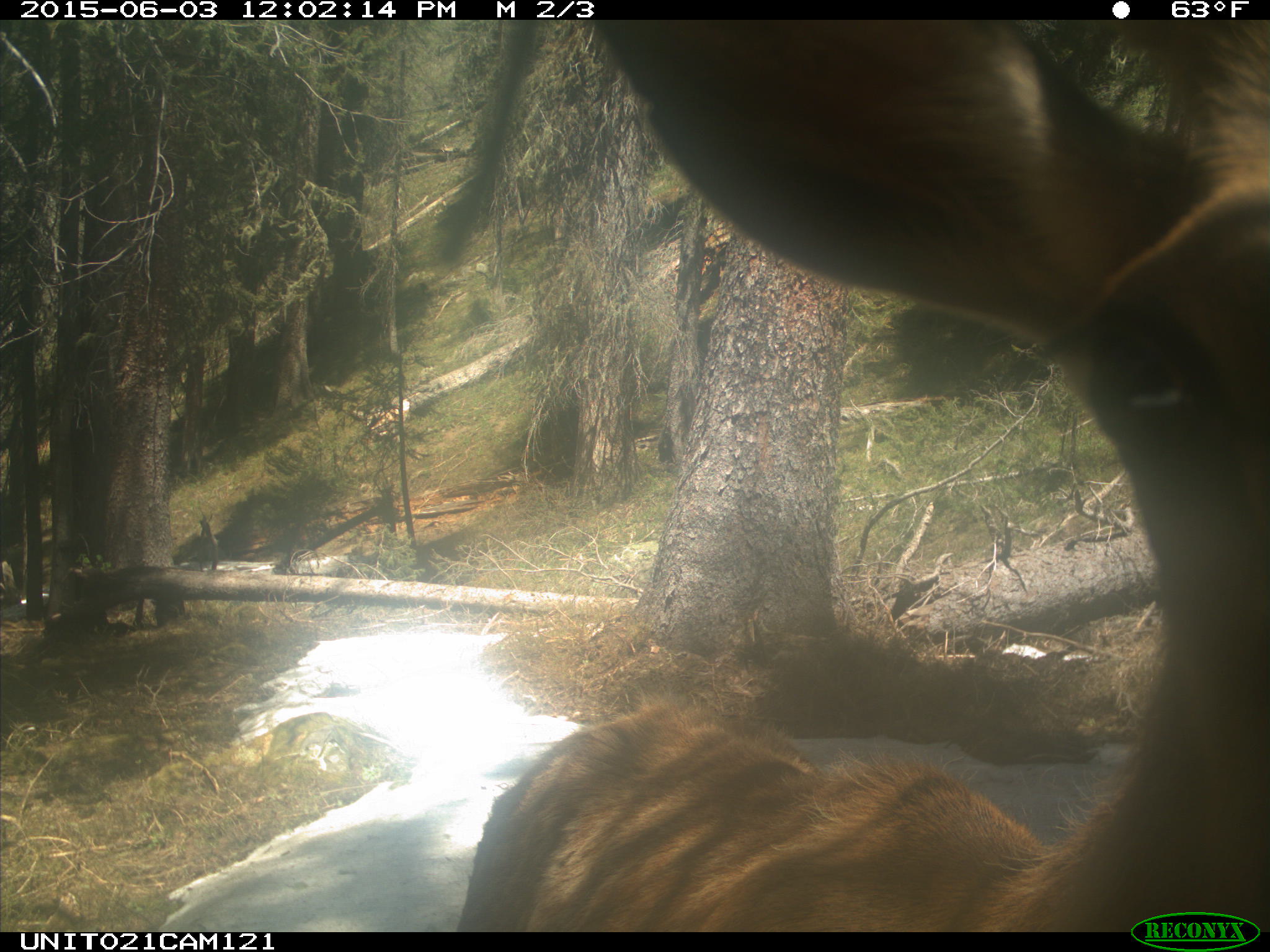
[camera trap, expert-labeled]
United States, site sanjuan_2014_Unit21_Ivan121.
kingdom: Animalia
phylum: Chordata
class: Mammalia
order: Artiodactyla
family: Cervidae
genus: Cervus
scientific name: Cervus elaphus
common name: red deer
Cervus elaphus (red deer).